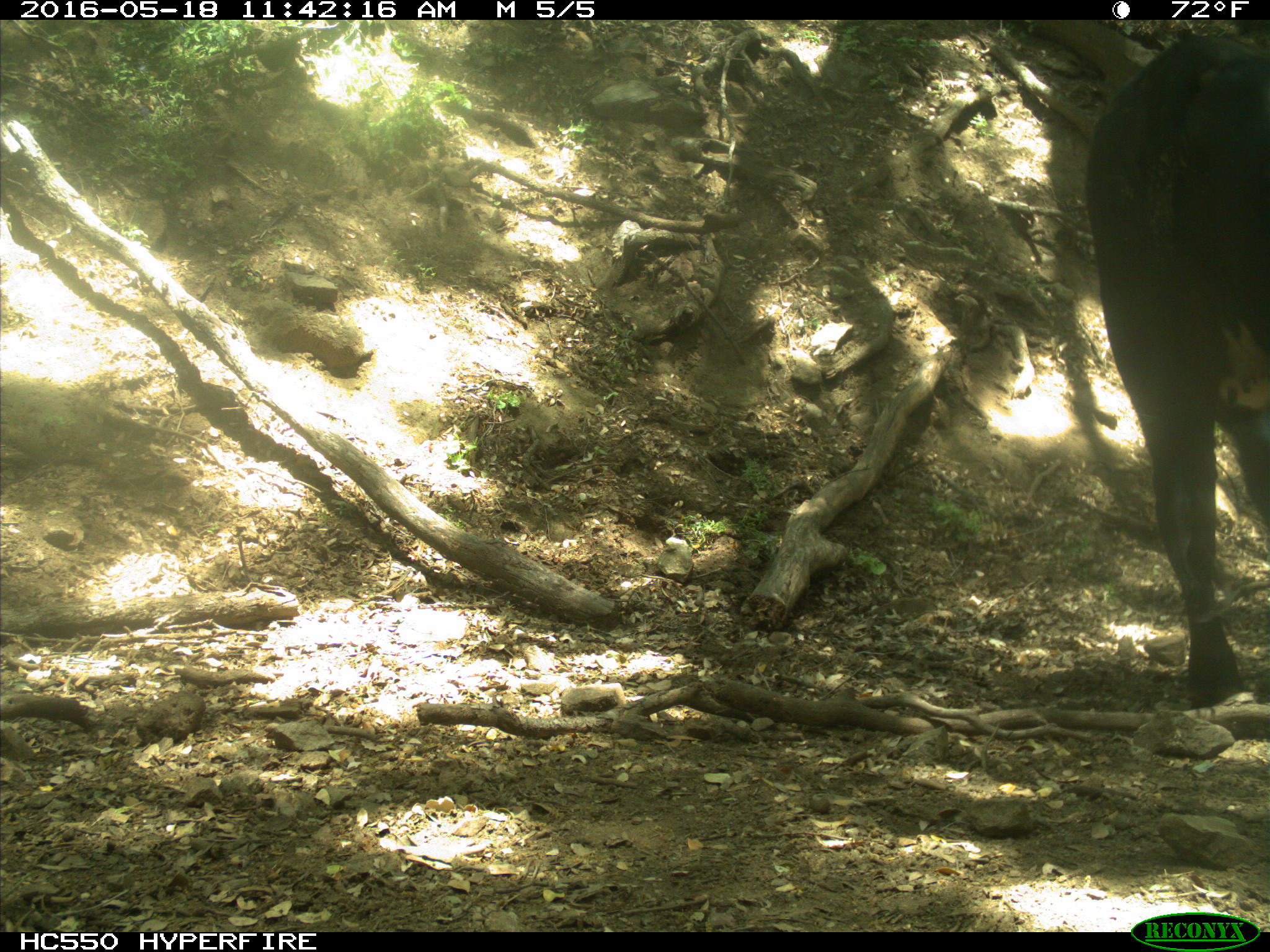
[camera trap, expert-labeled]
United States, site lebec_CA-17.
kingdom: Animalia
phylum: Chordata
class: Mammalia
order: Artiodactyla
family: Bovidae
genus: Bos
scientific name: Bos taurus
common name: domestic cow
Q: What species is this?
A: Bos taurus (domestic cow).